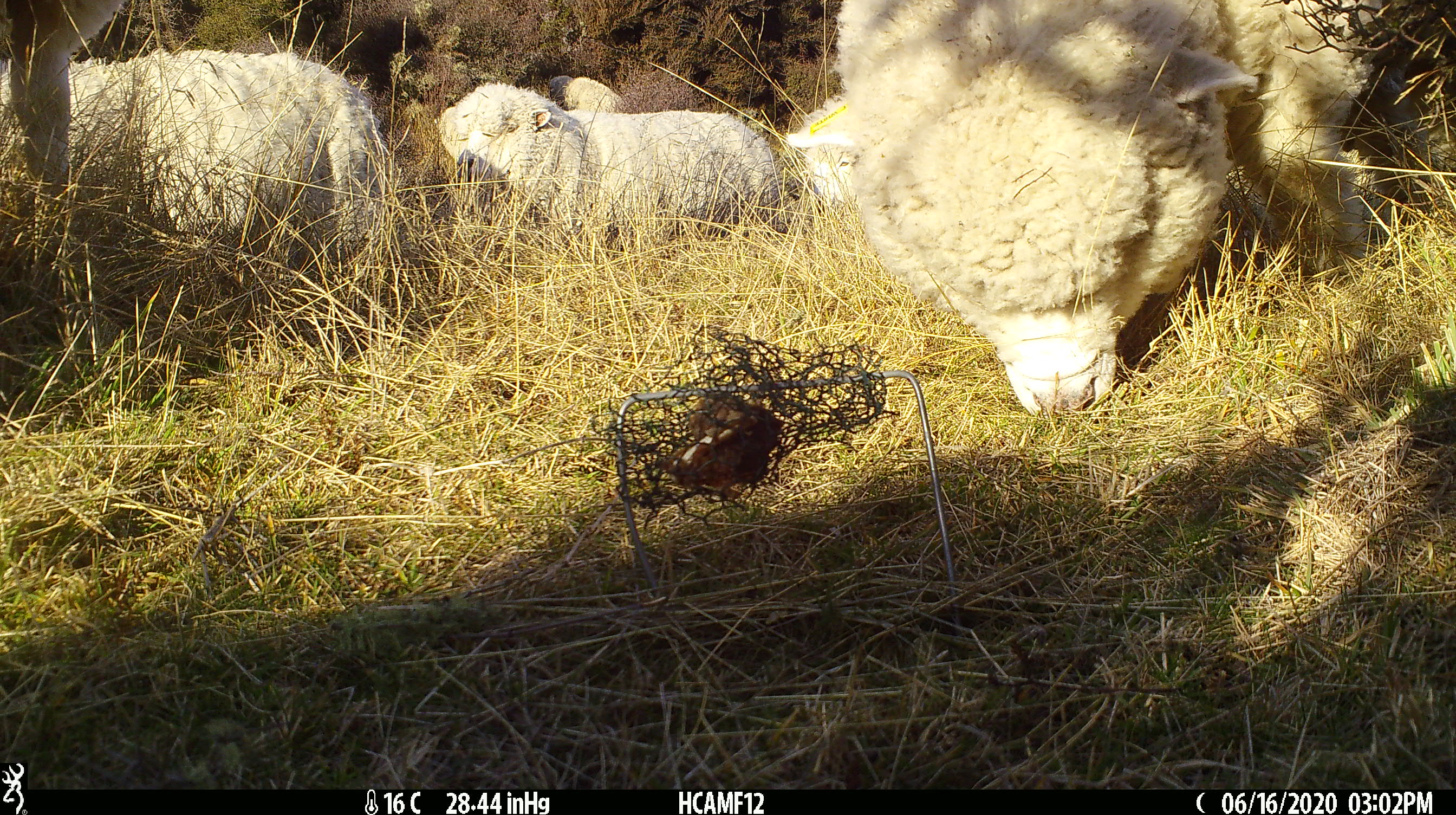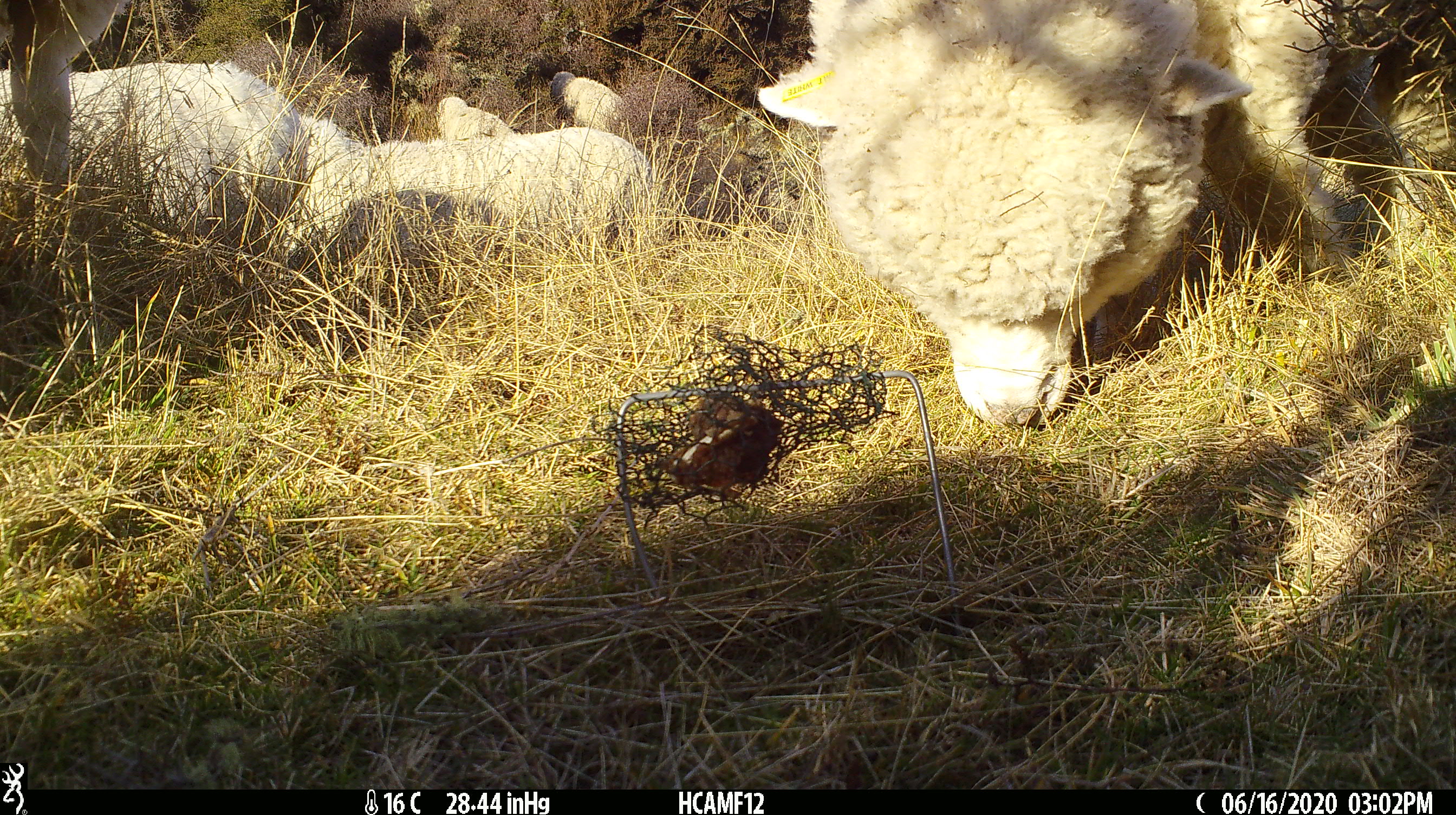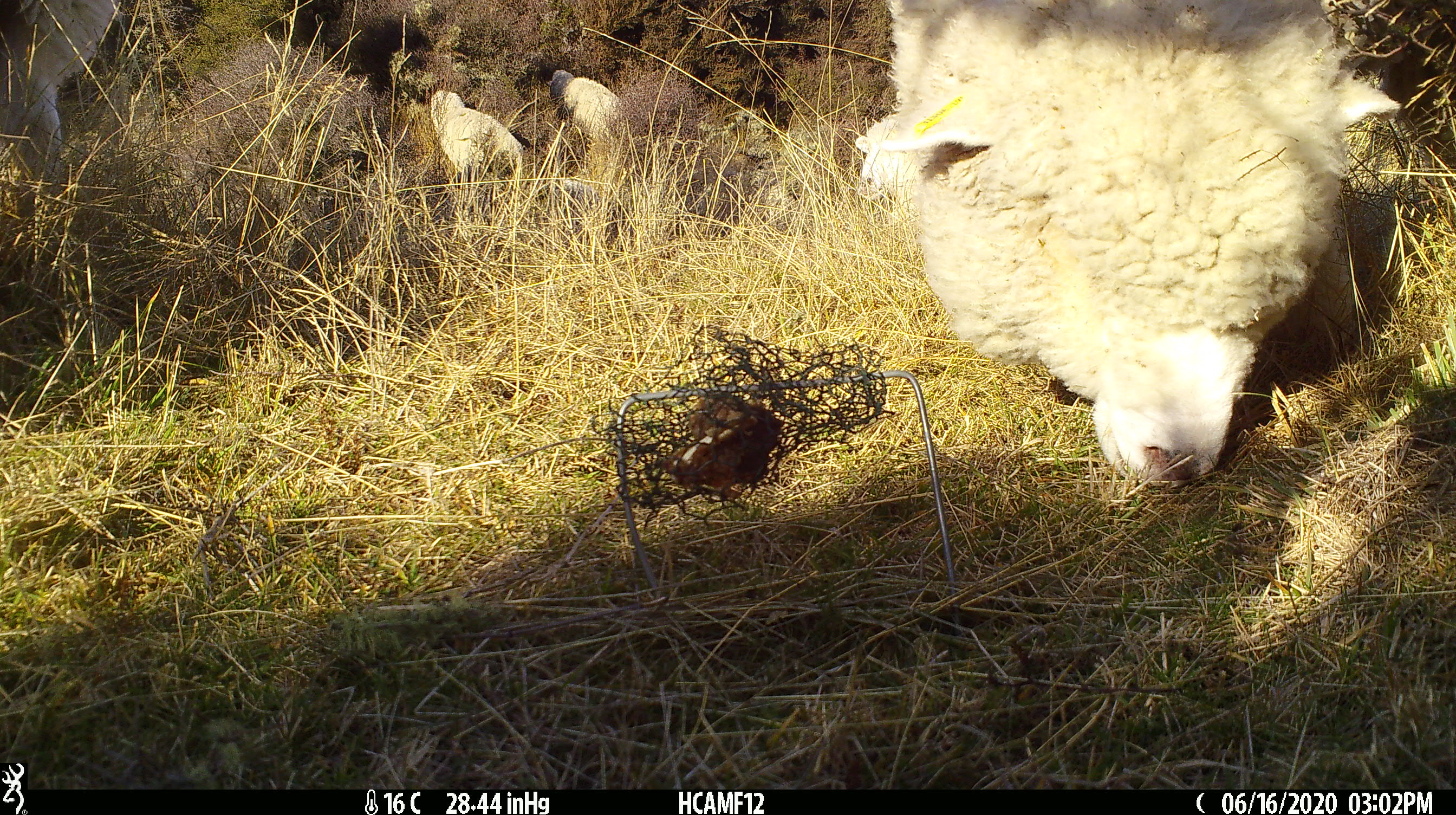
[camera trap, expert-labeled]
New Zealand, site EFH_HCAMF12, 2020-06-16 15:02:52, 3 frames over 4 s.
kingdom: Animalia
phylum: Chordata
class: Mammalia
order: Artiodactyla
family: Bovidae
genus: Ovis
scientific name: Ovis aries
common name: domestic sheep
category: sheep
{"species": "sheep (domestic sheep) (Ovis aries)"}